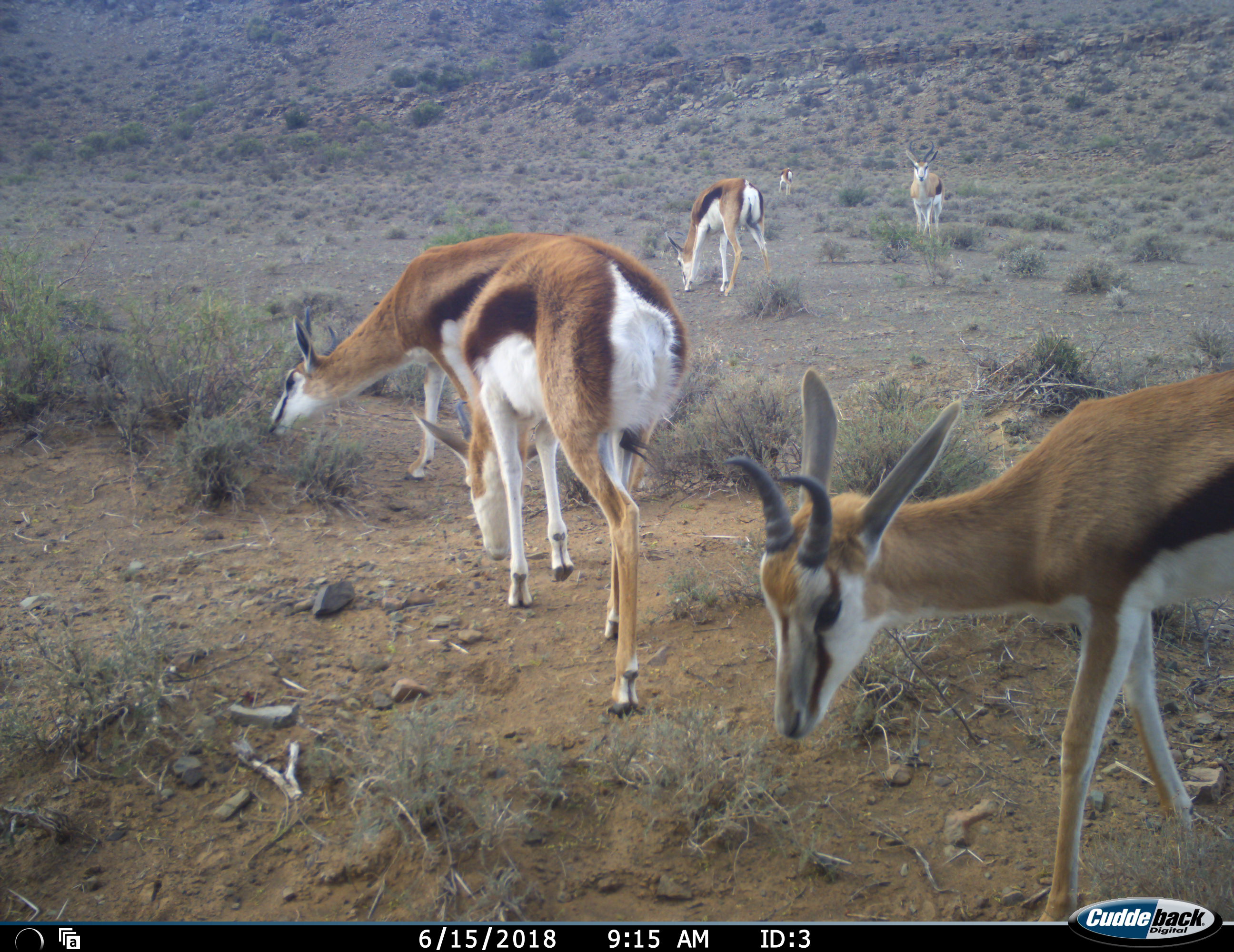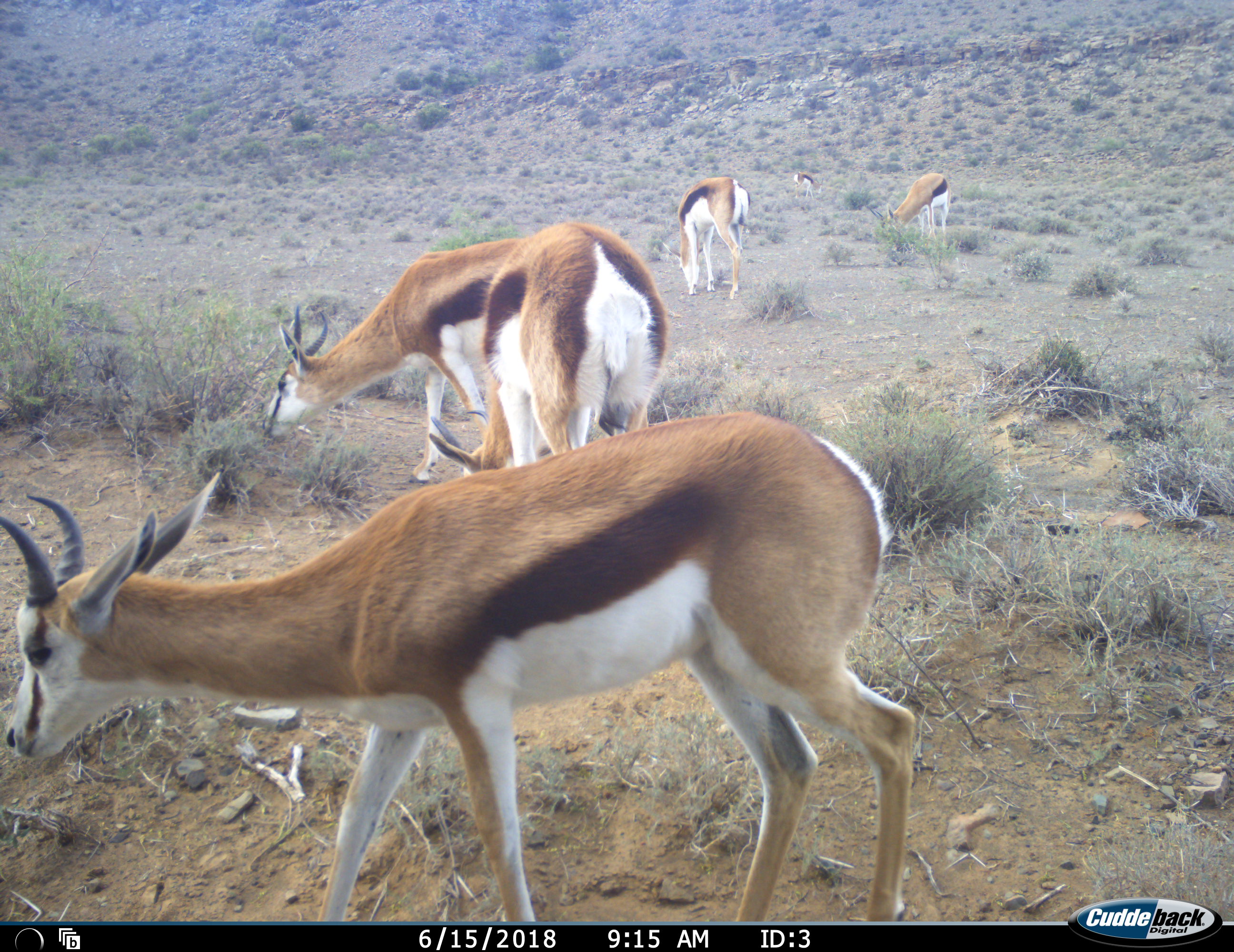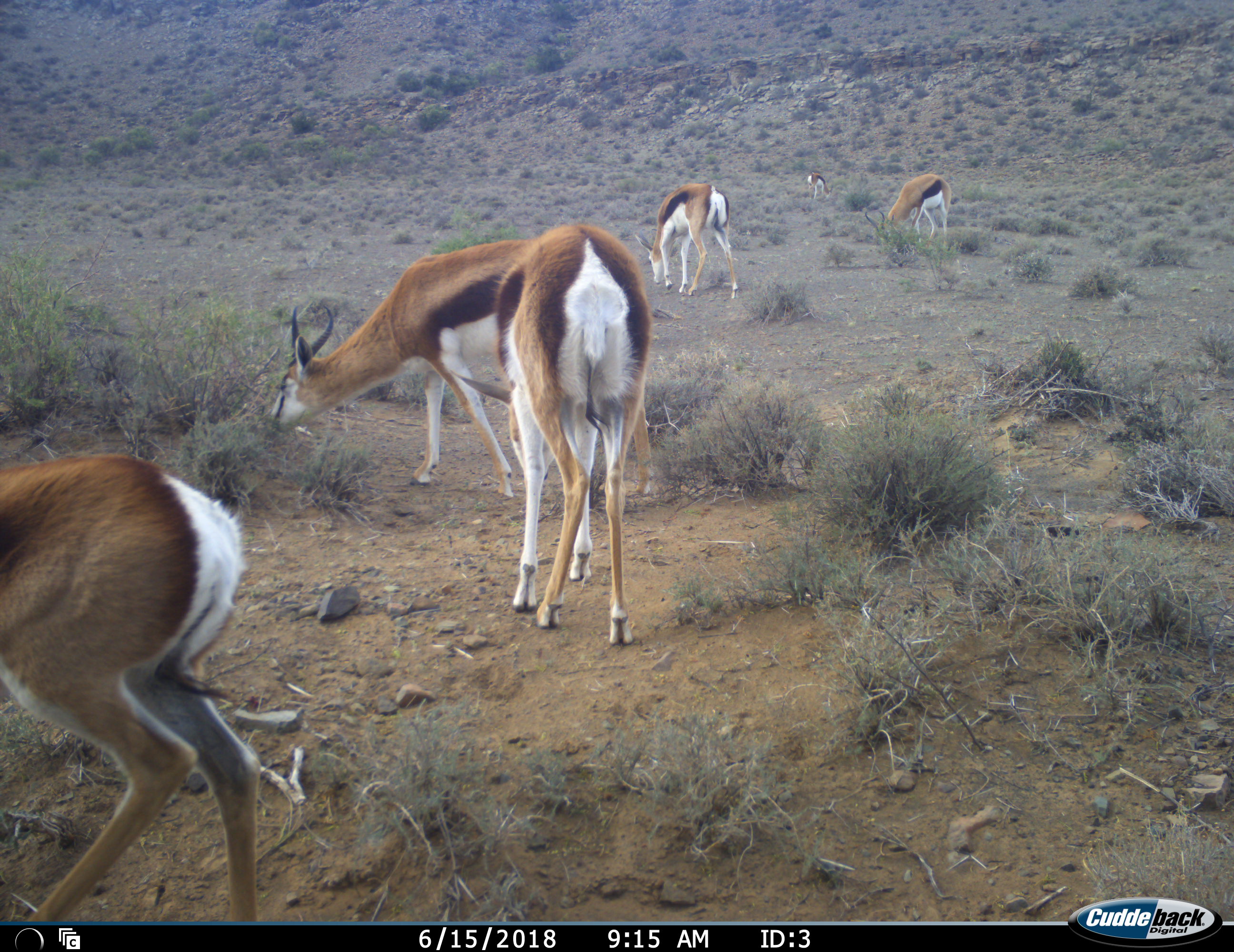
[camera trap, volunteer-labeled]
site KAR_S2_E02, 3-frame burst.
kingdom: Animalia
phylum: Chordata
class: Mammalia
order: Artiodactyla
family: Bovidae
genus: Antidorcas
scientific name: Antidorcas marsupialis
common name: springbok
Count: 6.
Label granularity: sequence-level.